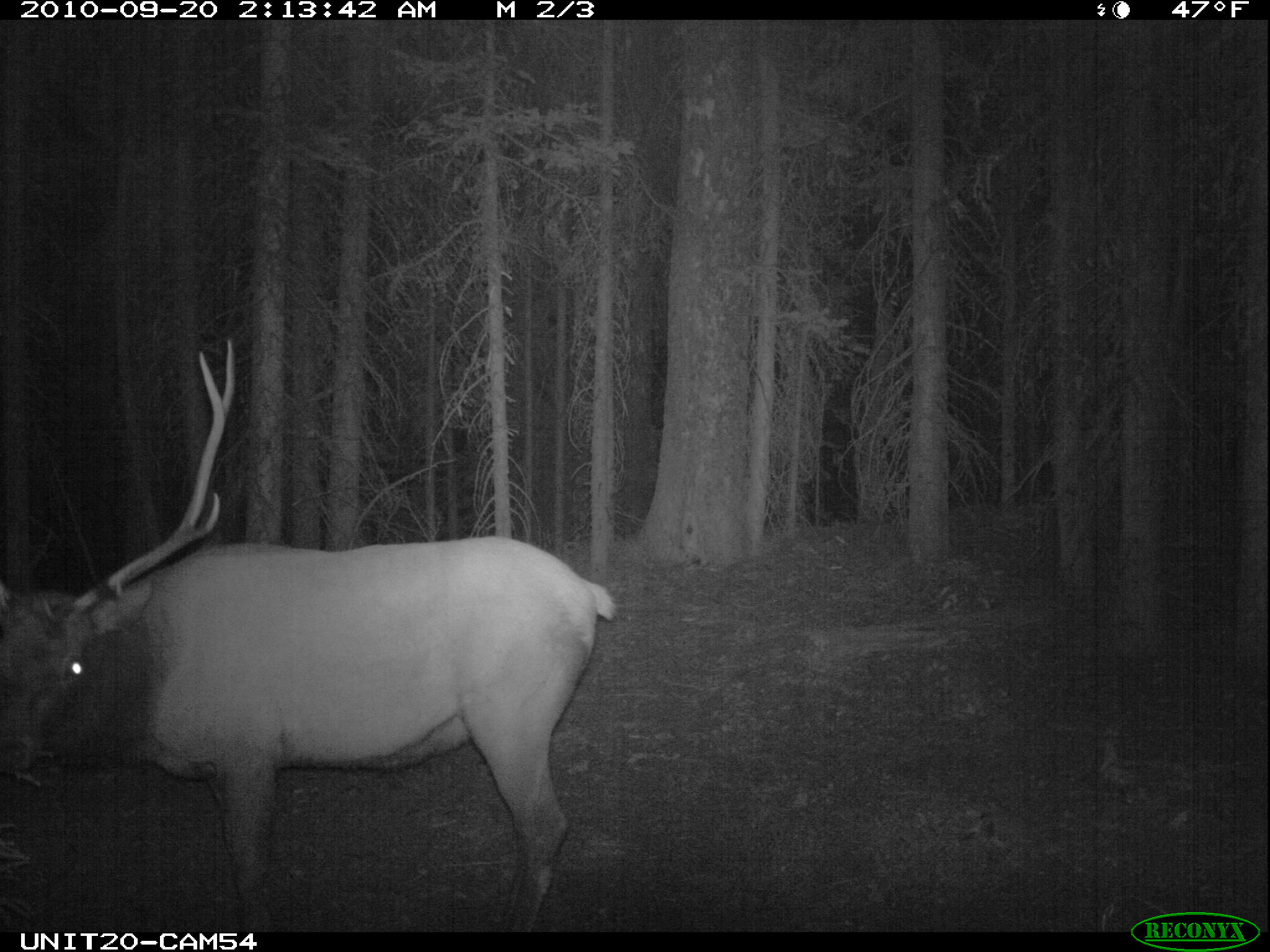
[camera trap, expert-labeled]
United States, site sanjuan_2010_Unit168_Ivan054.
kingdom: Animalia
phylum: Chordata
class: Mammalia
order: Artiodactyla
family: Cervidae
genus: Cervus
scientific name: Cervus elaphus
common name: red deer